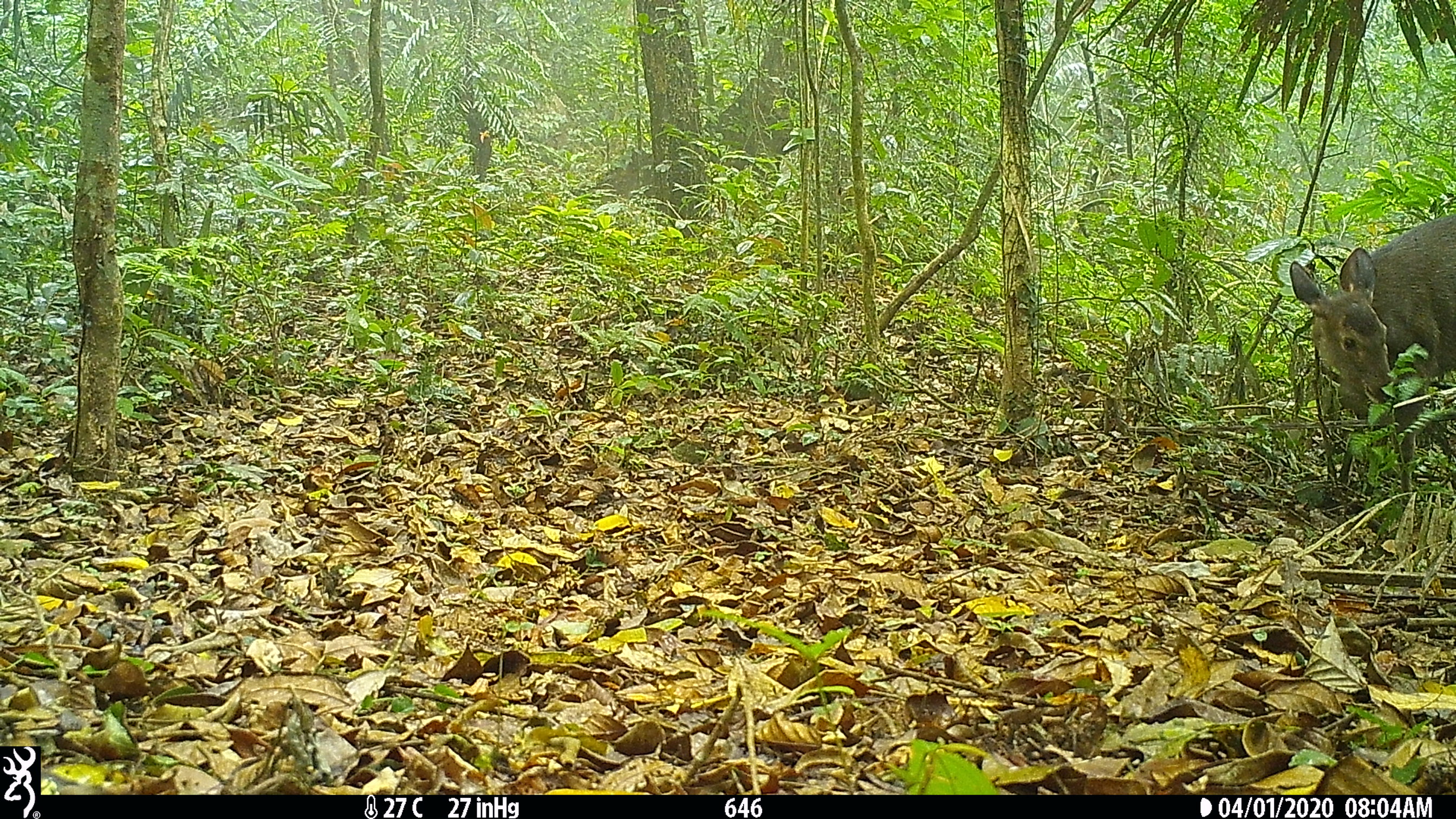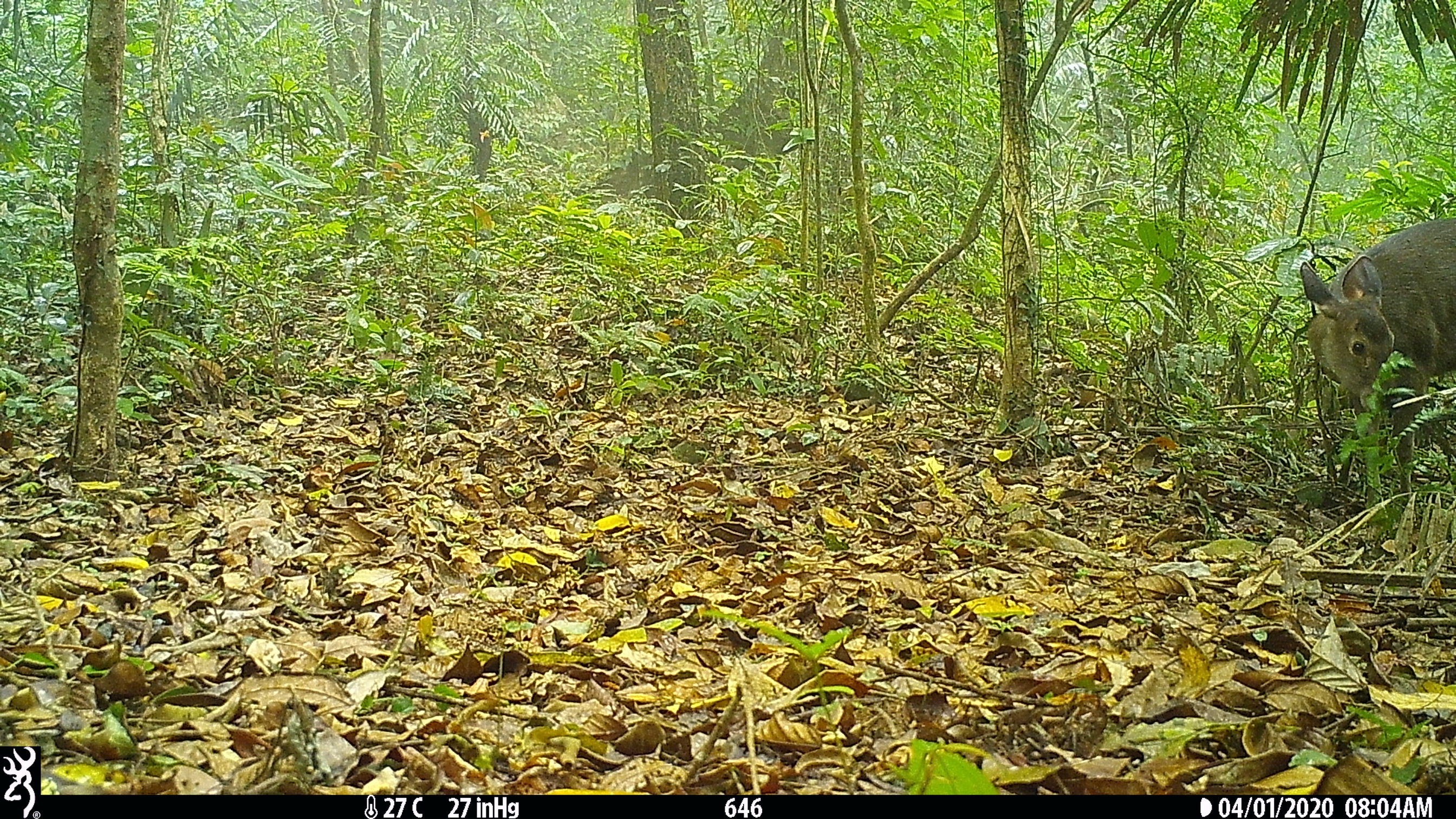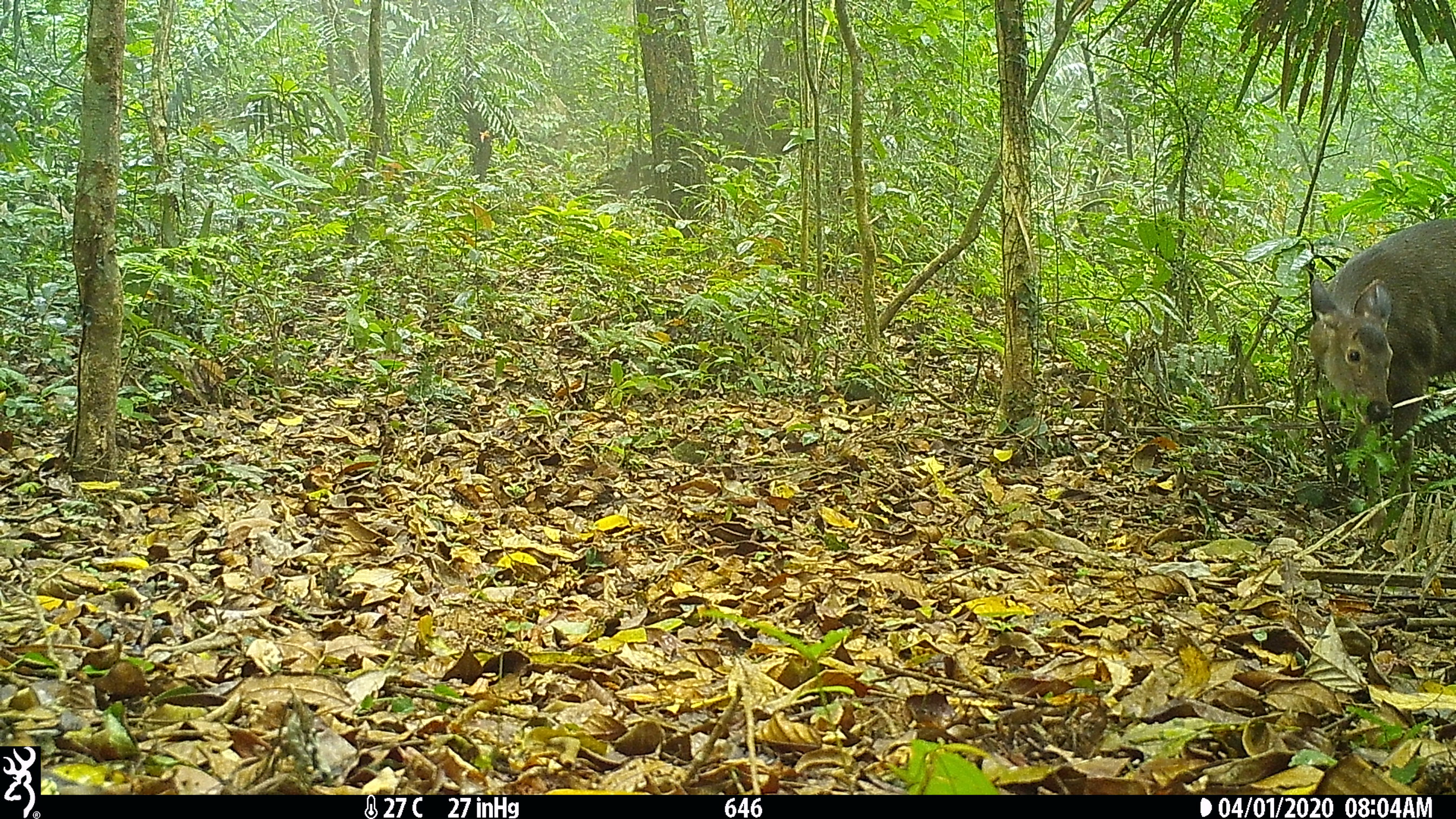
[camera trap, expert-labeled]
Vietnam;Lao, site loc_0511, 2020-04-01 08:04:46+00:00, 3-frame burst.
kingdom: Animalia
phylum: Chordata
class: Mammalia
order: Artiodactyla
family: Cervidae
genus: Rusa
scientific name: Rusa unicolor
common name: sambar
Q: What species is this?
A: Sambar (Rusa unicolor).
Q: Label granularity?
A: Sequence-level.